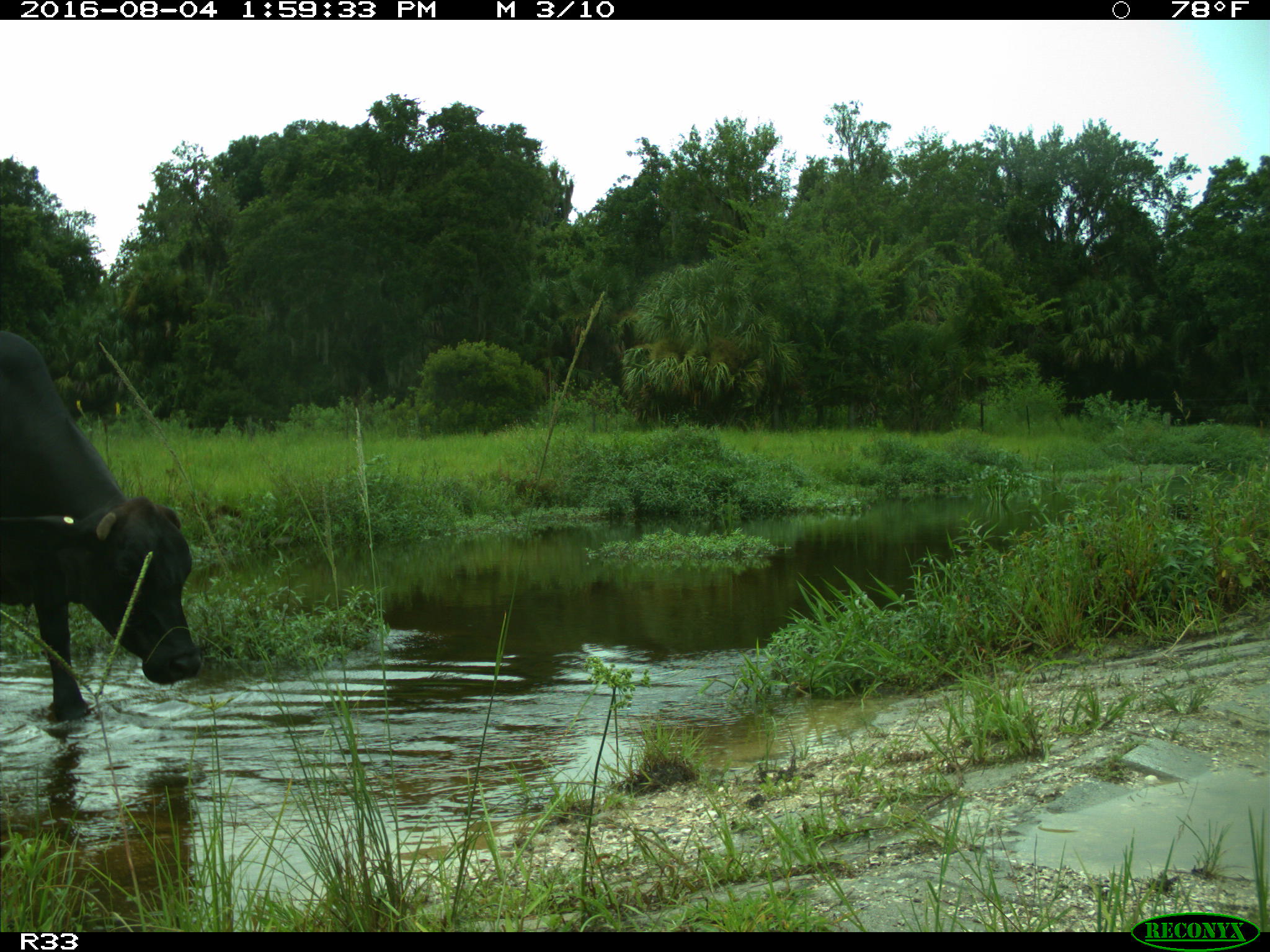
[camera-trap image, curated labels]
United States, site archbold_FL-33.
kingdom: Animalia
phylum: Chordata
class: Mammalia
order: Artiodactyla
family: Bovidae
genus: Bos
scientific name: Bos taurus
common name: domestic cow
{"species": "Bos taurus (domestic cow)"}